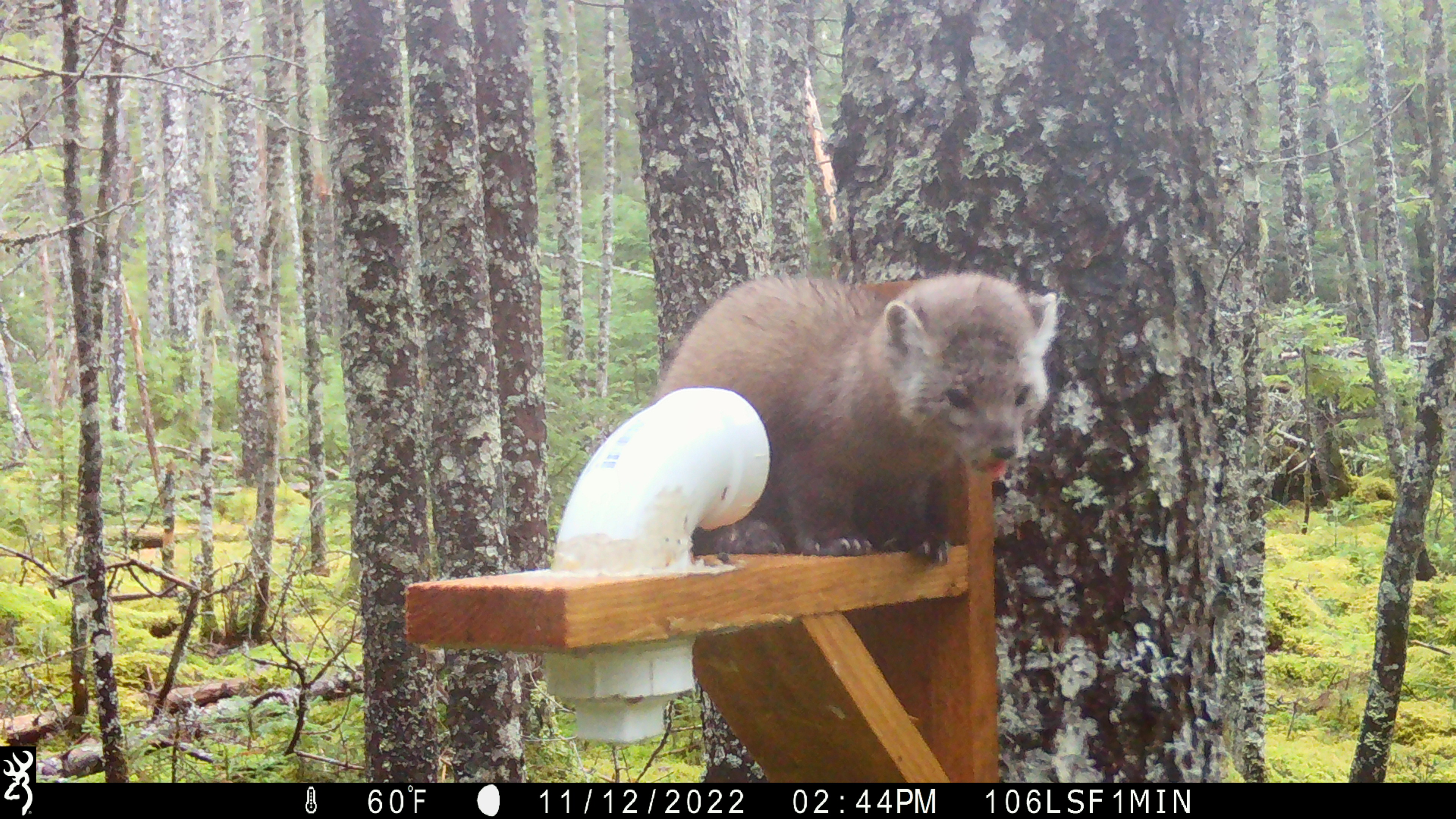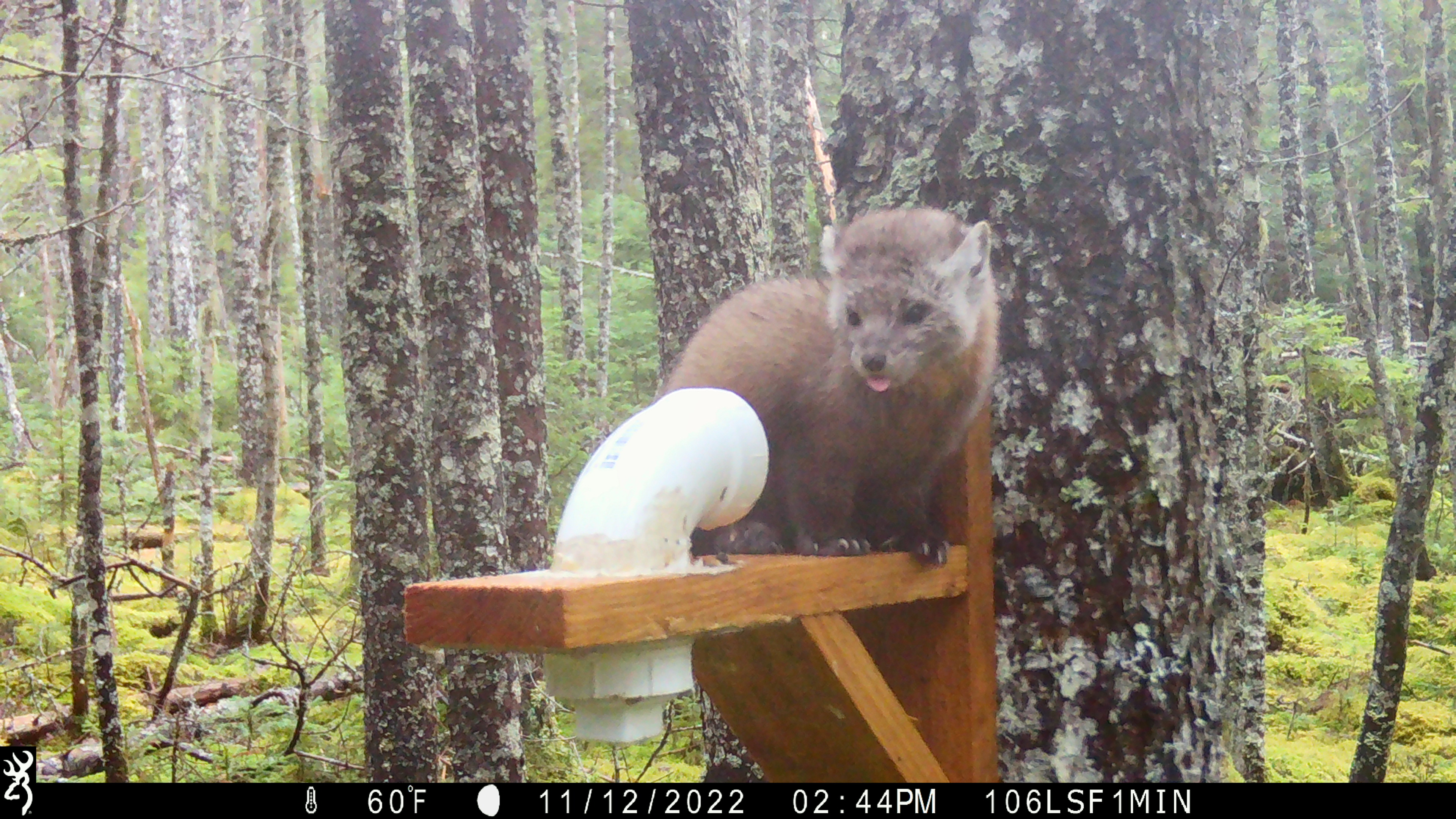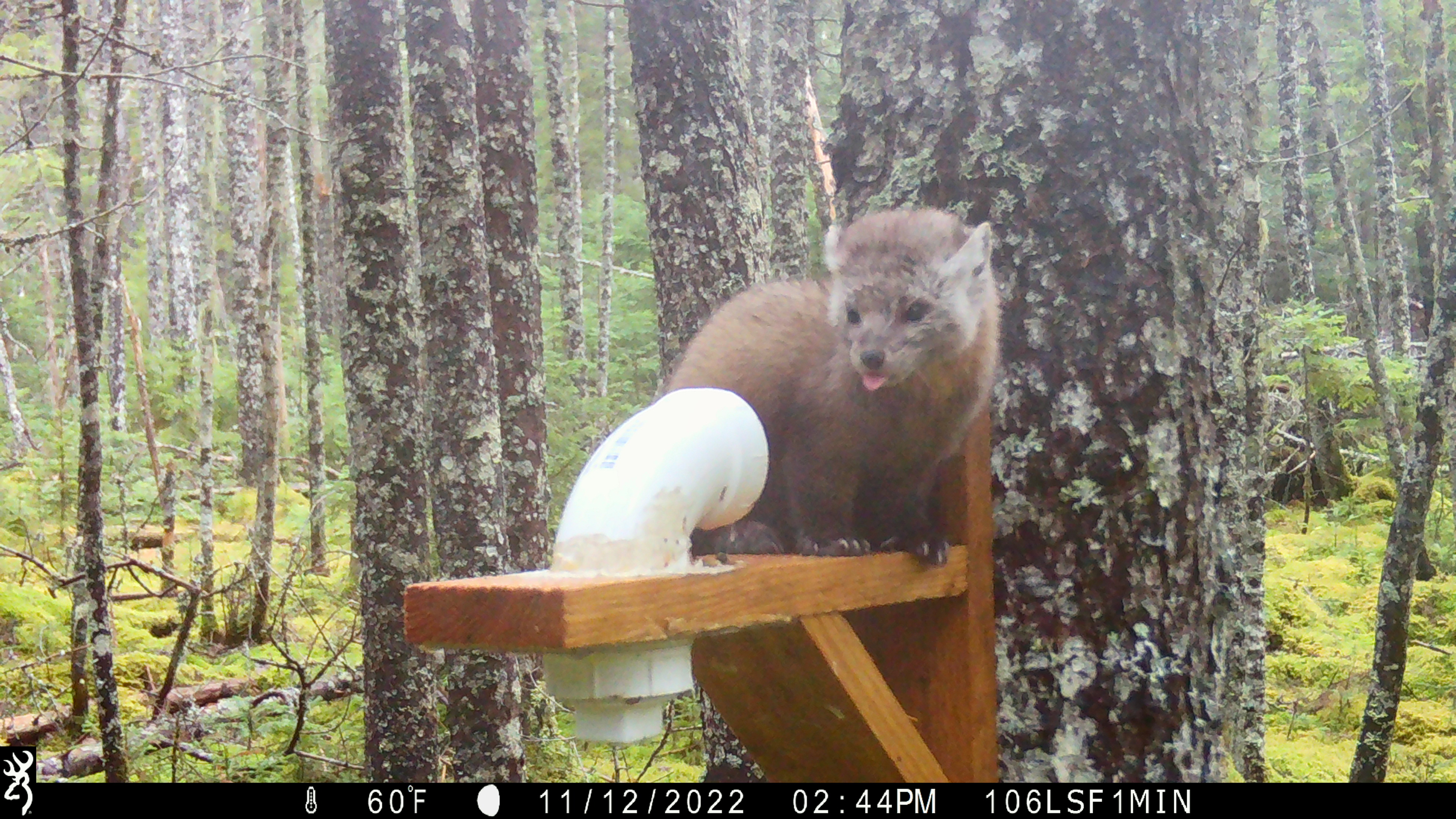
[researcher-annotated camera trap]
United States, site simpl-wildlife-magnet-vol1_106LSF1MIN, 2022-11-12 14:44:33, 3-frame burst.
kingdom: Animalia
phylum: Chordata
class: Mammalia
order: Carnivora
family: Mustelidae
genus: Martes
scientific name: Martes americana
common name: american marten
American marten (Martes americana).